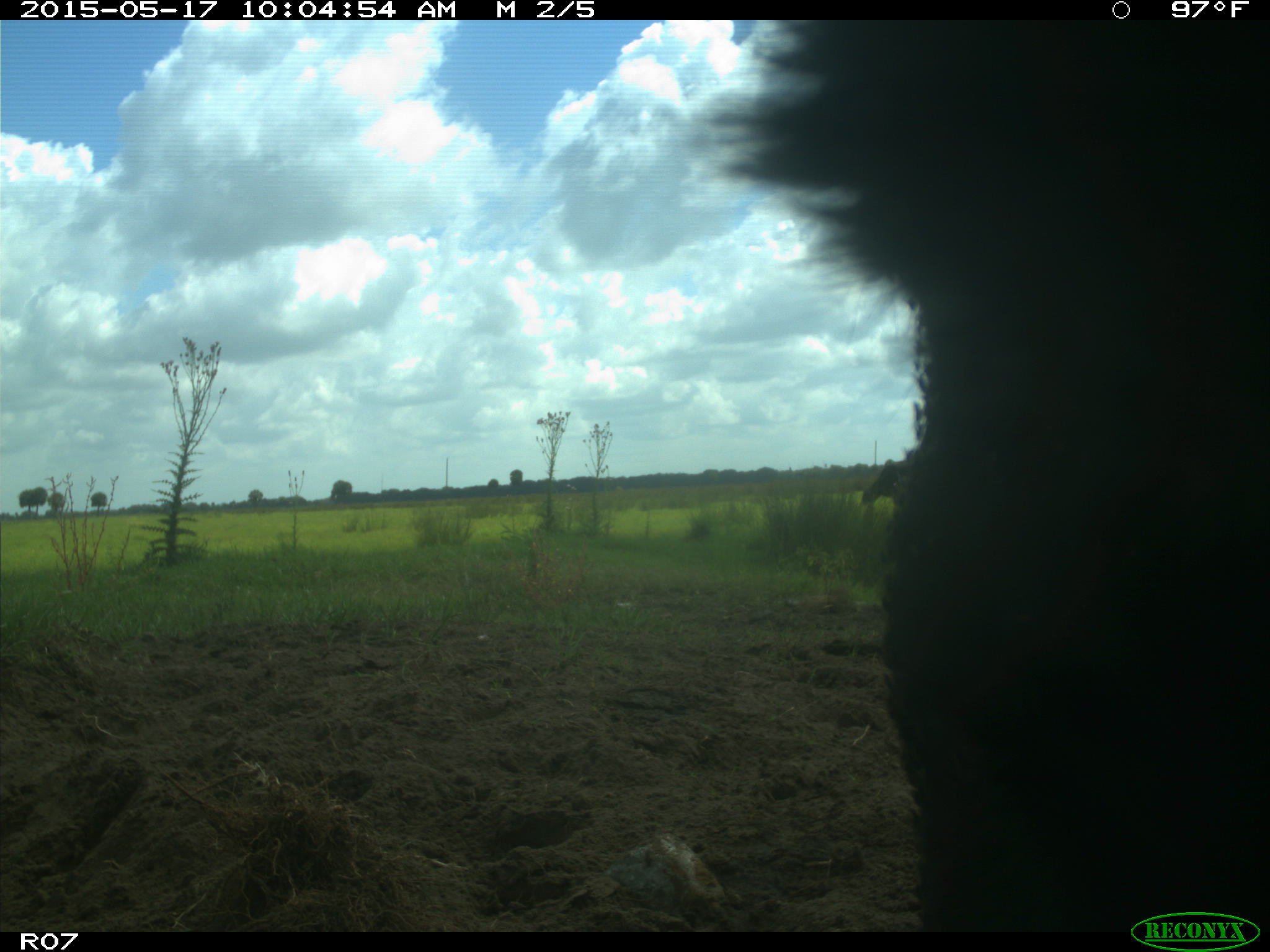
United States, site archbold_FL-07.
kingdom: Animalia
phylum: Chordata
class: Mammalia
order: Artiodactyla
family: Bovidae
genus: Bos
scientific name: Bos taurus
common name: domestic cow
Bos taurus (domestic cow).